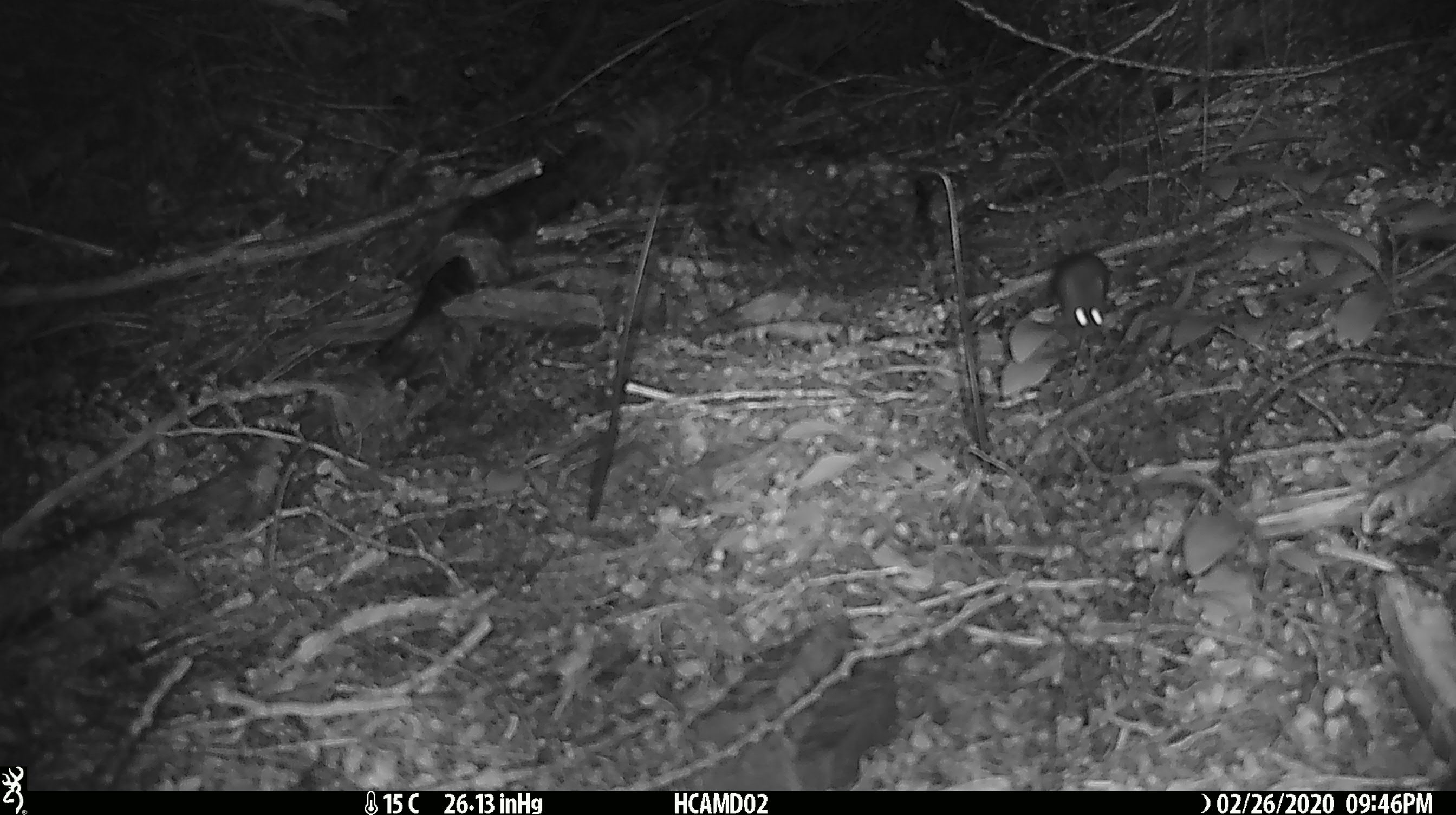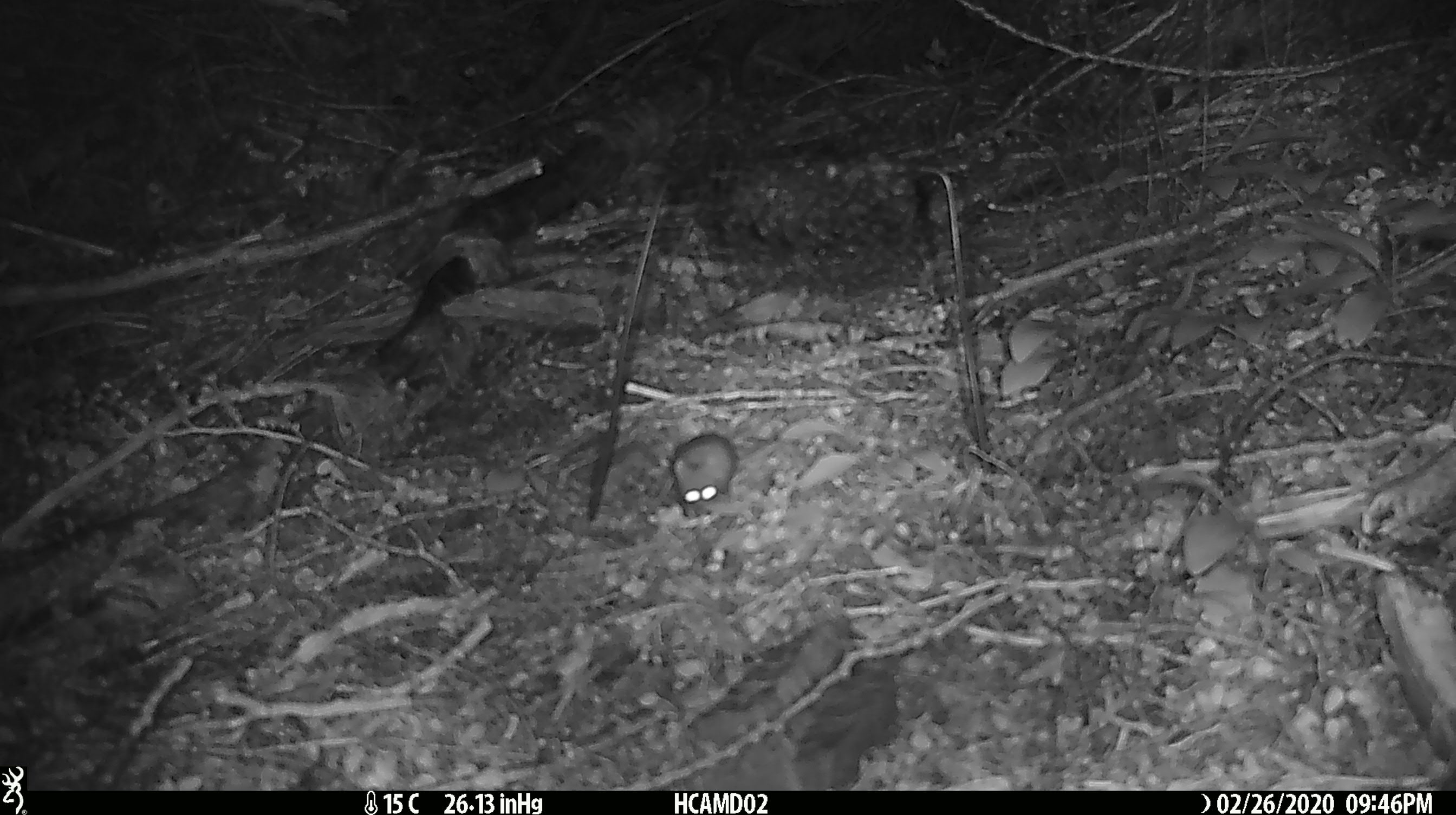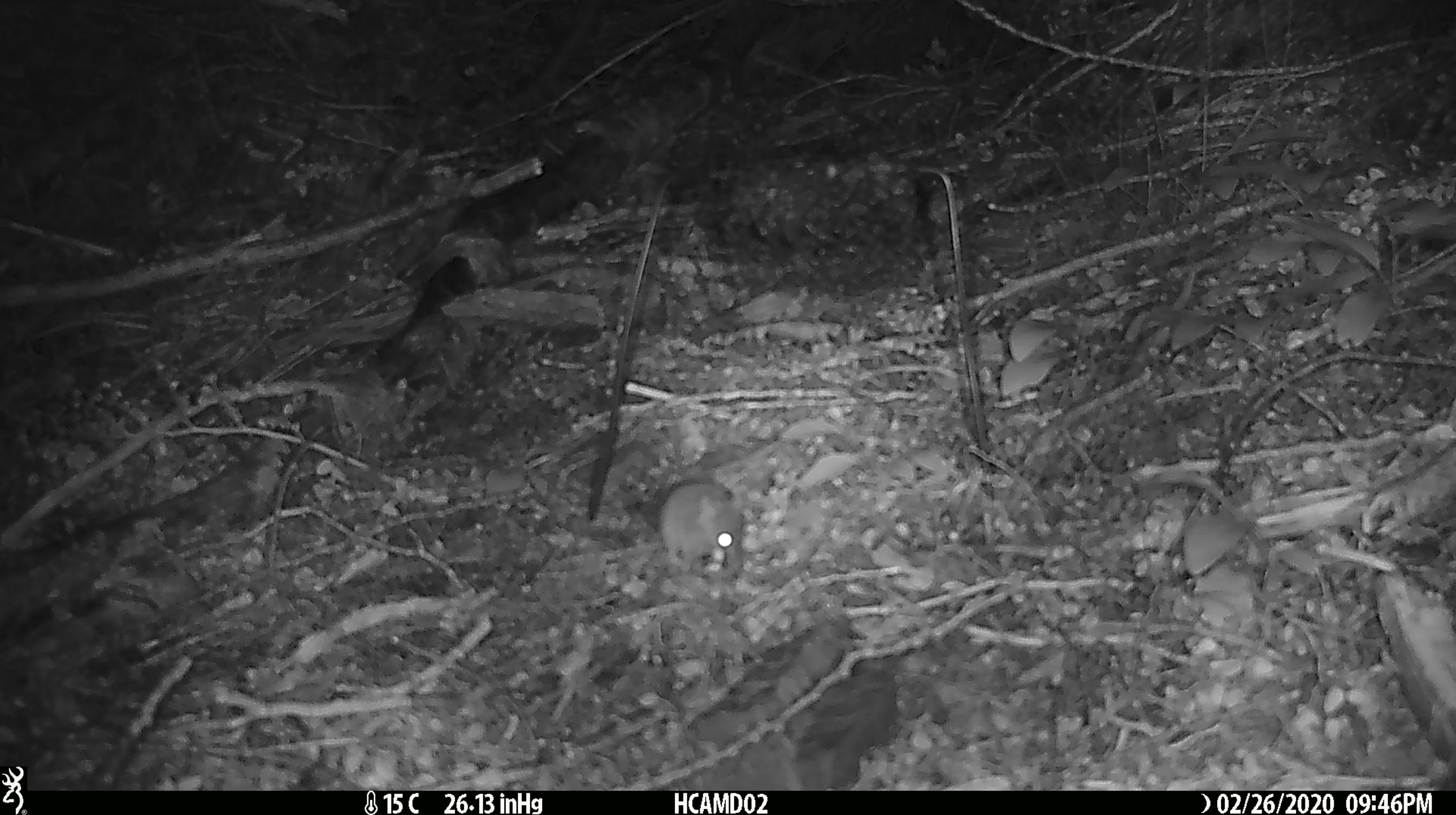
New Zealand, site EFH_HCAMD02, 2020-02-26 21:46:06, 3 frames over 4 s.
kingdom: Animalia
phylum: Chordata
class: Mammalia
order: Rodentia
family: Muridae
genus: Mus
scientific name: Mus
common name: mouse